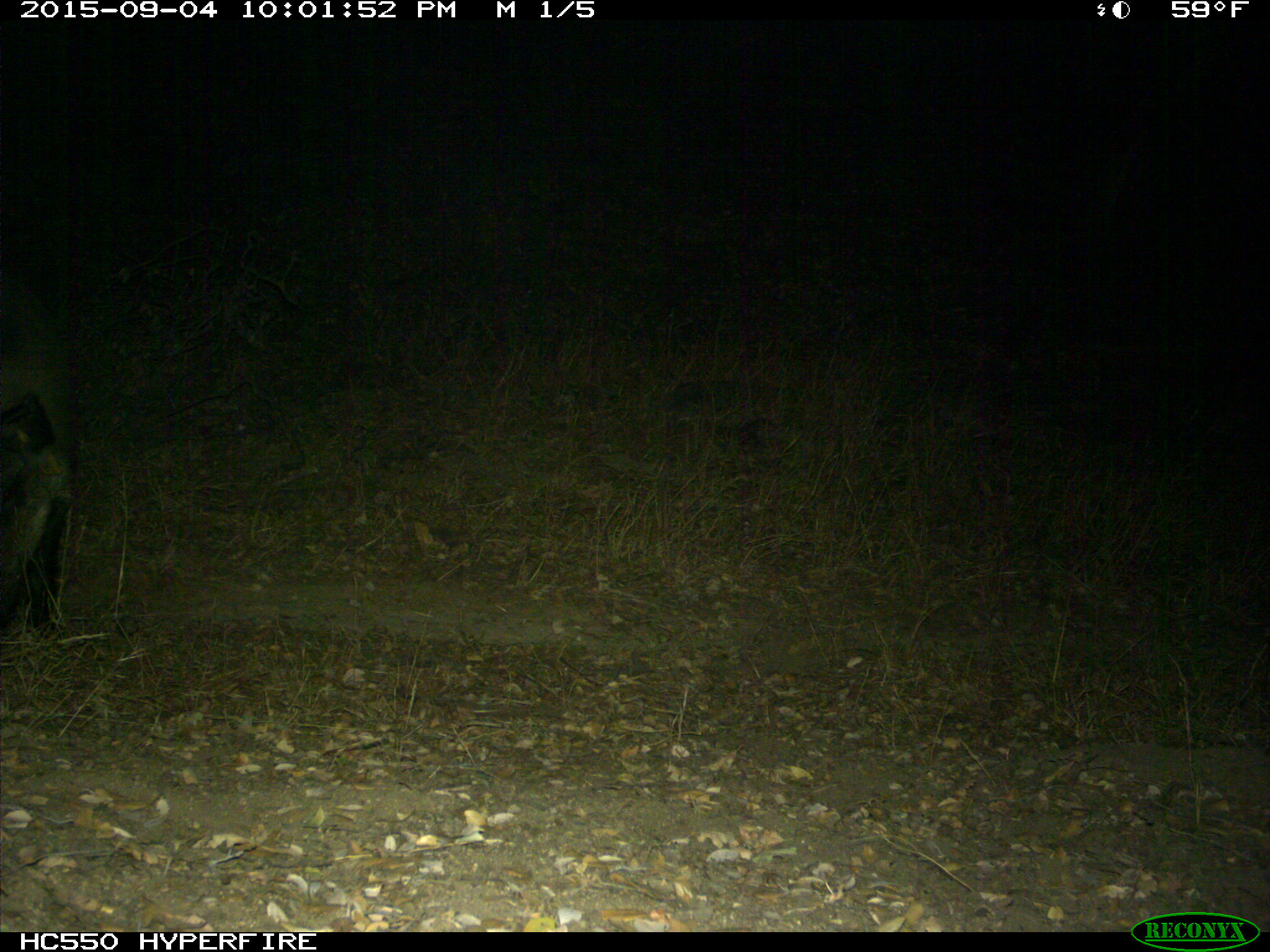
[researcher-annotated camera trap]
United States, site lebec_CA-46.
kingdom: Animalia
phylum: Chordata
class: Mammalia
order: Artiodactyla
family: Suidae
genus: Sus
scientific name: Sus scrofa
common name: wild boar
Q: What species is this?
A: Sus scrofa (wild boar).